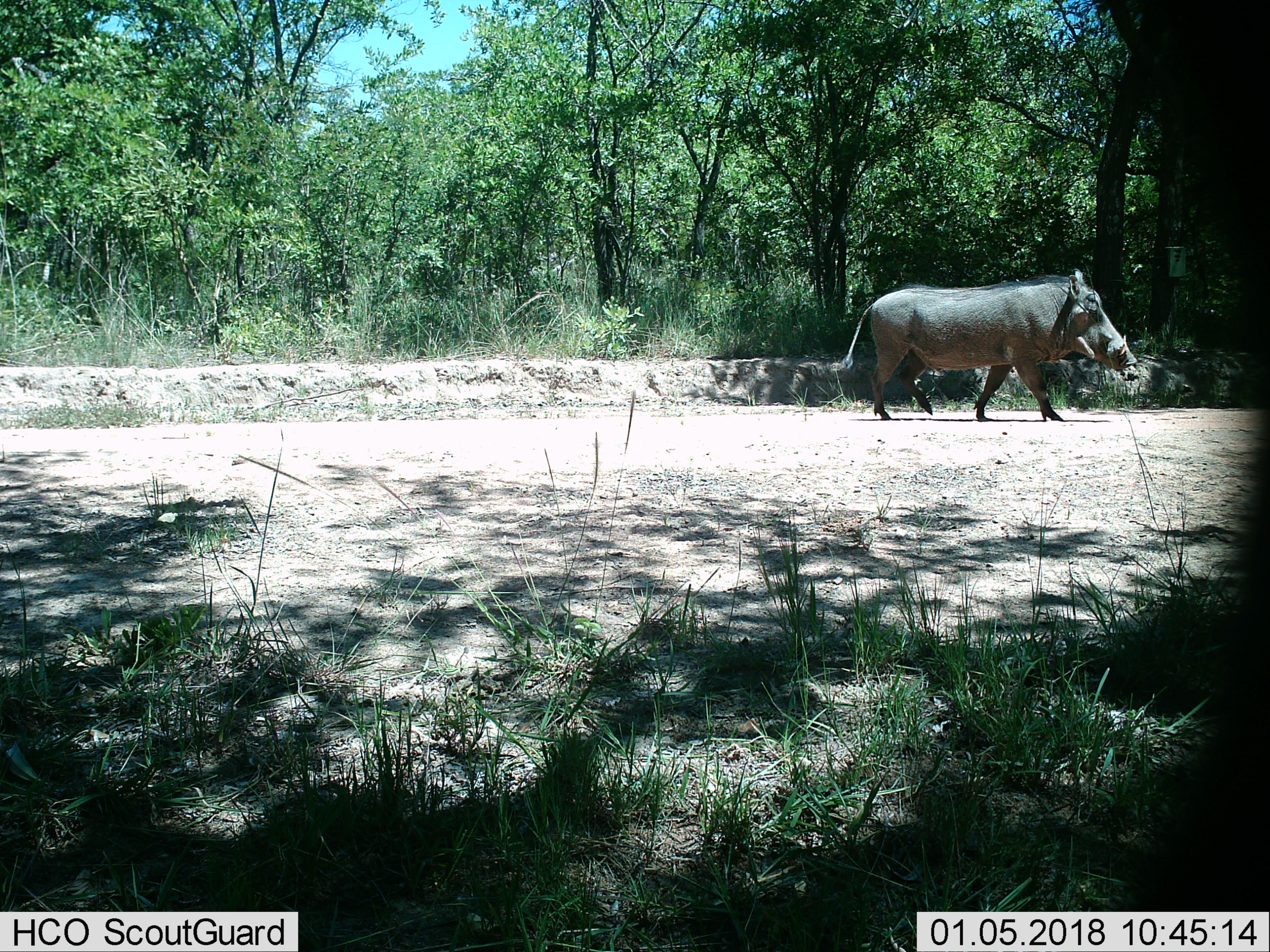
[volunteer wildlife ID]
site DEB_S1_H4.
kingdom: Animalia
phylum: Chordata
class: Mammalia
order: Artiodactyla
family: Suidae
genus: Phacochoerus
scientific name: Phacochoerus africanus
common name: warthog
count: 1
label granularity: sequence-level